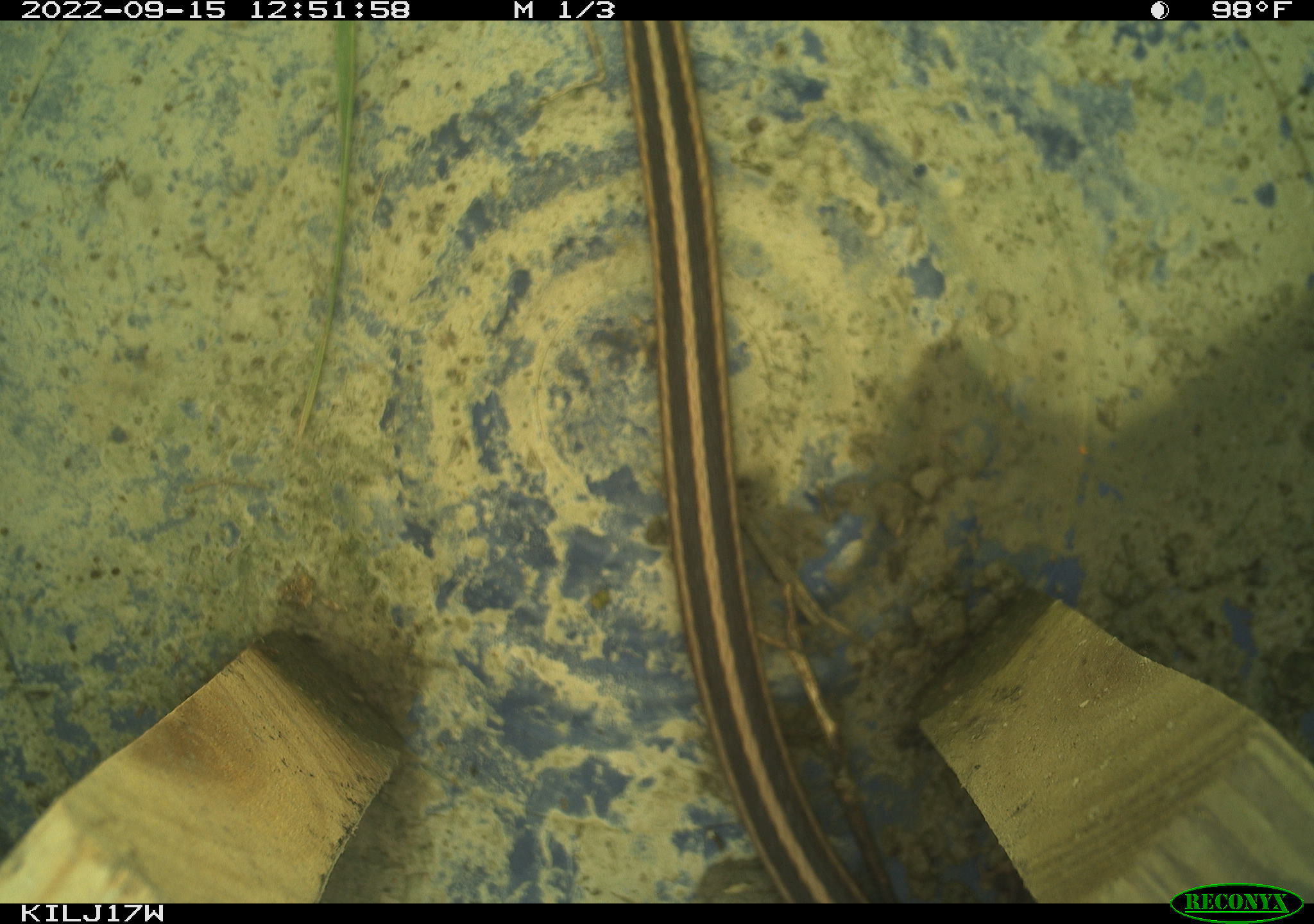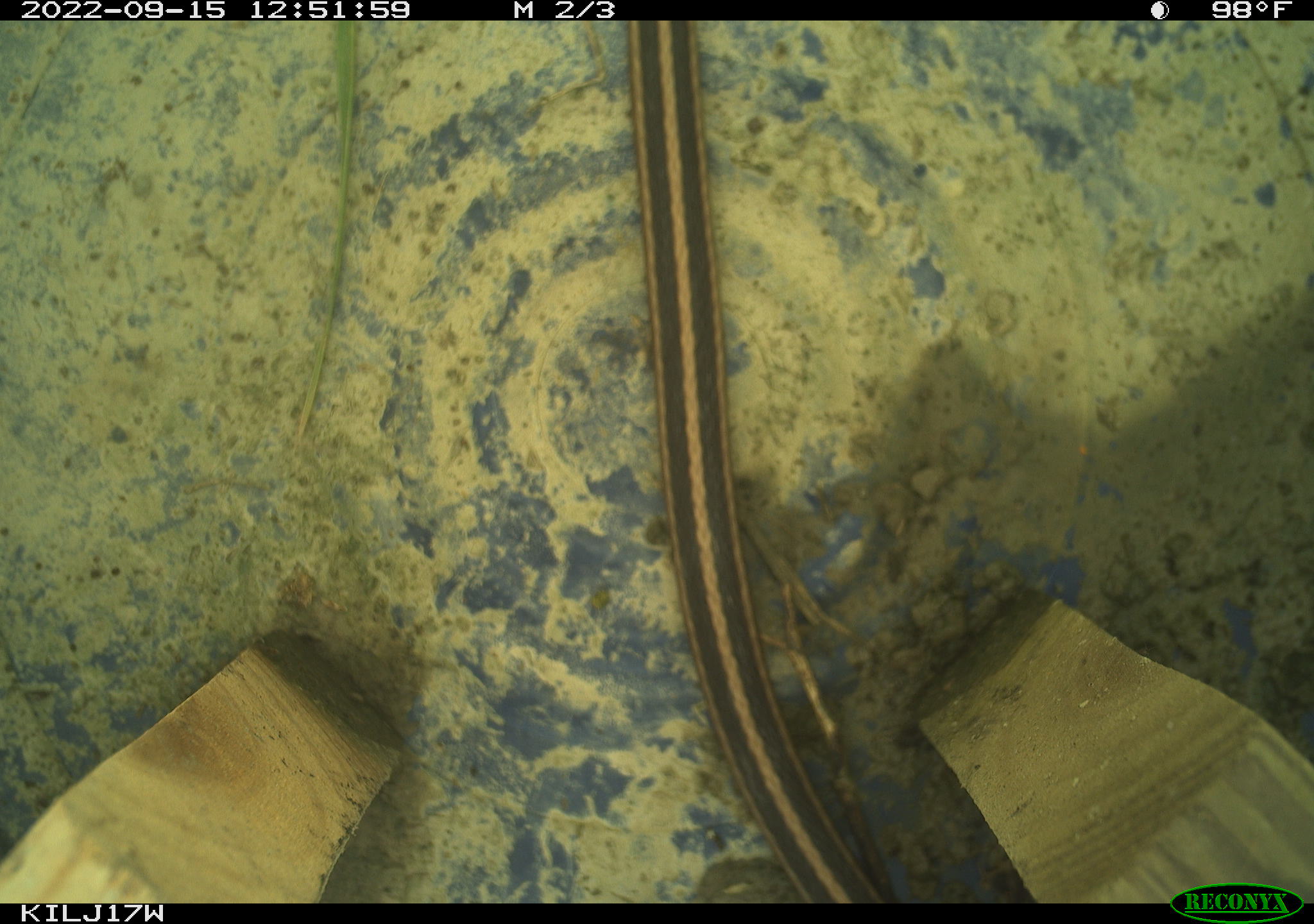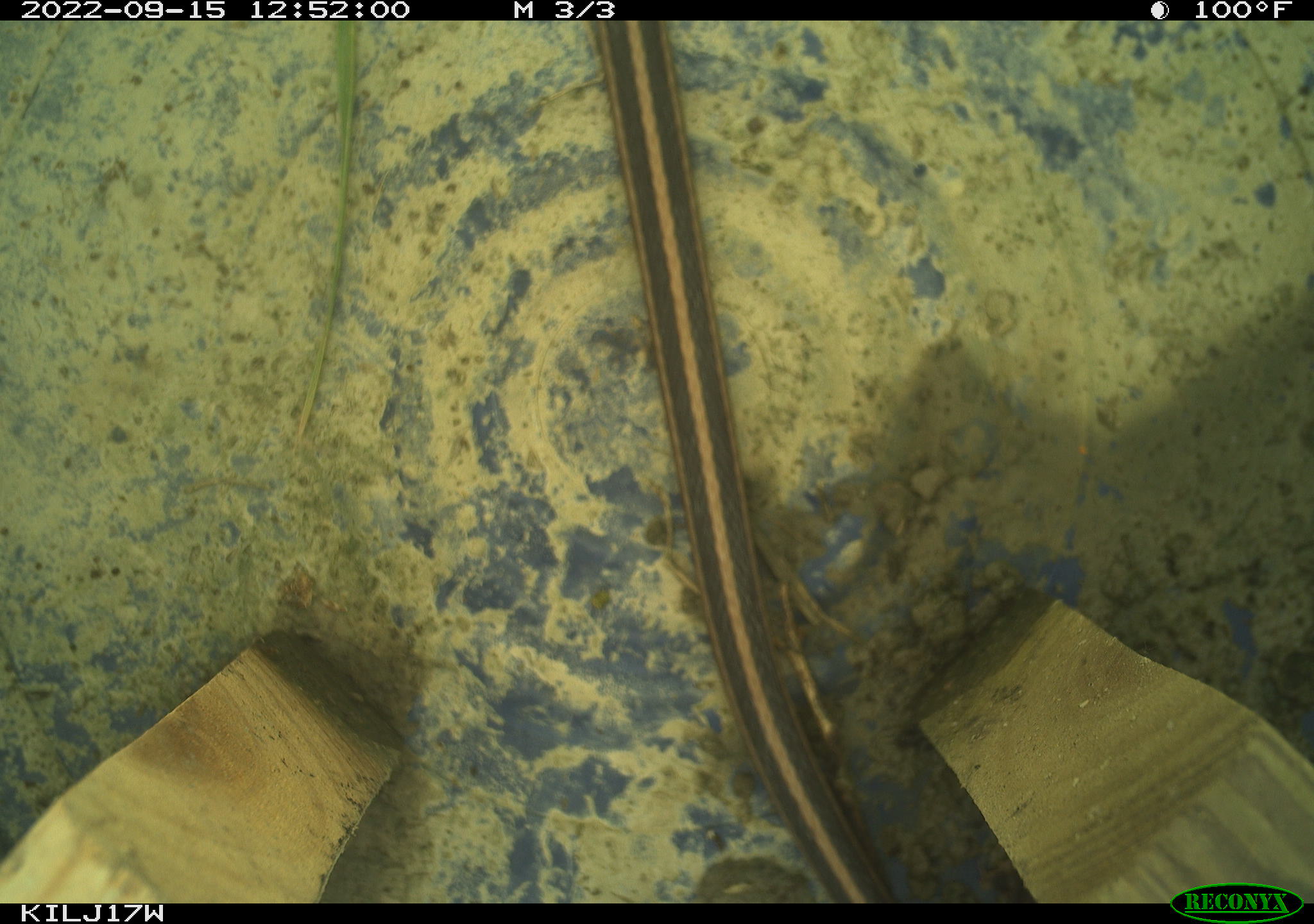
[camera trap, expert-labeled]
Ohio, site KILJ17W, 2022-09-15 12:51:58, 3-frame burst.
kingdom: Animalia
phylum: Chordata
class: Reptilia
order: Squamata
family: Colubridae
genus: Thamnophis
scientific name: Thamnophis sirtalis sirtalis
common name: eastern gartersnake